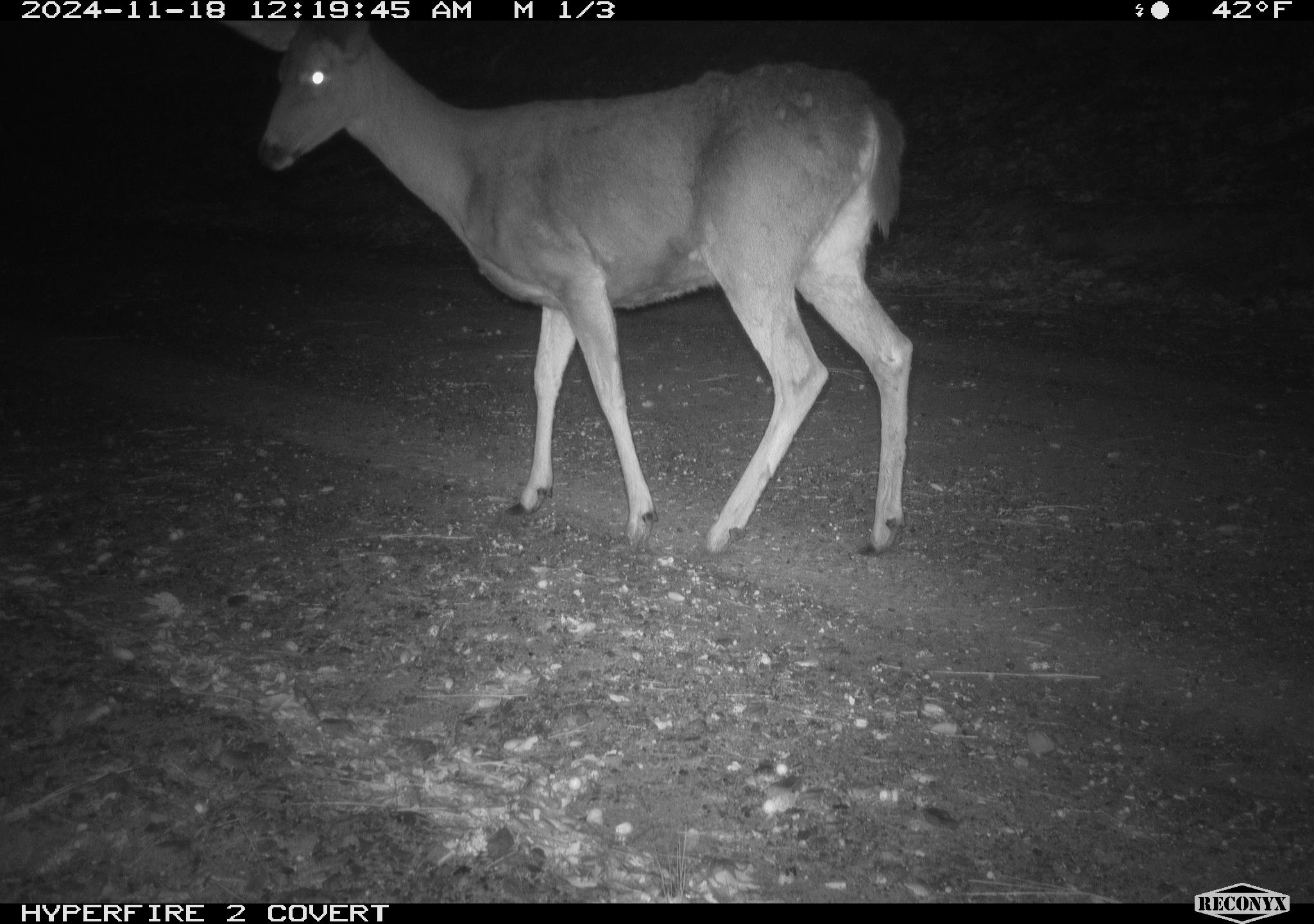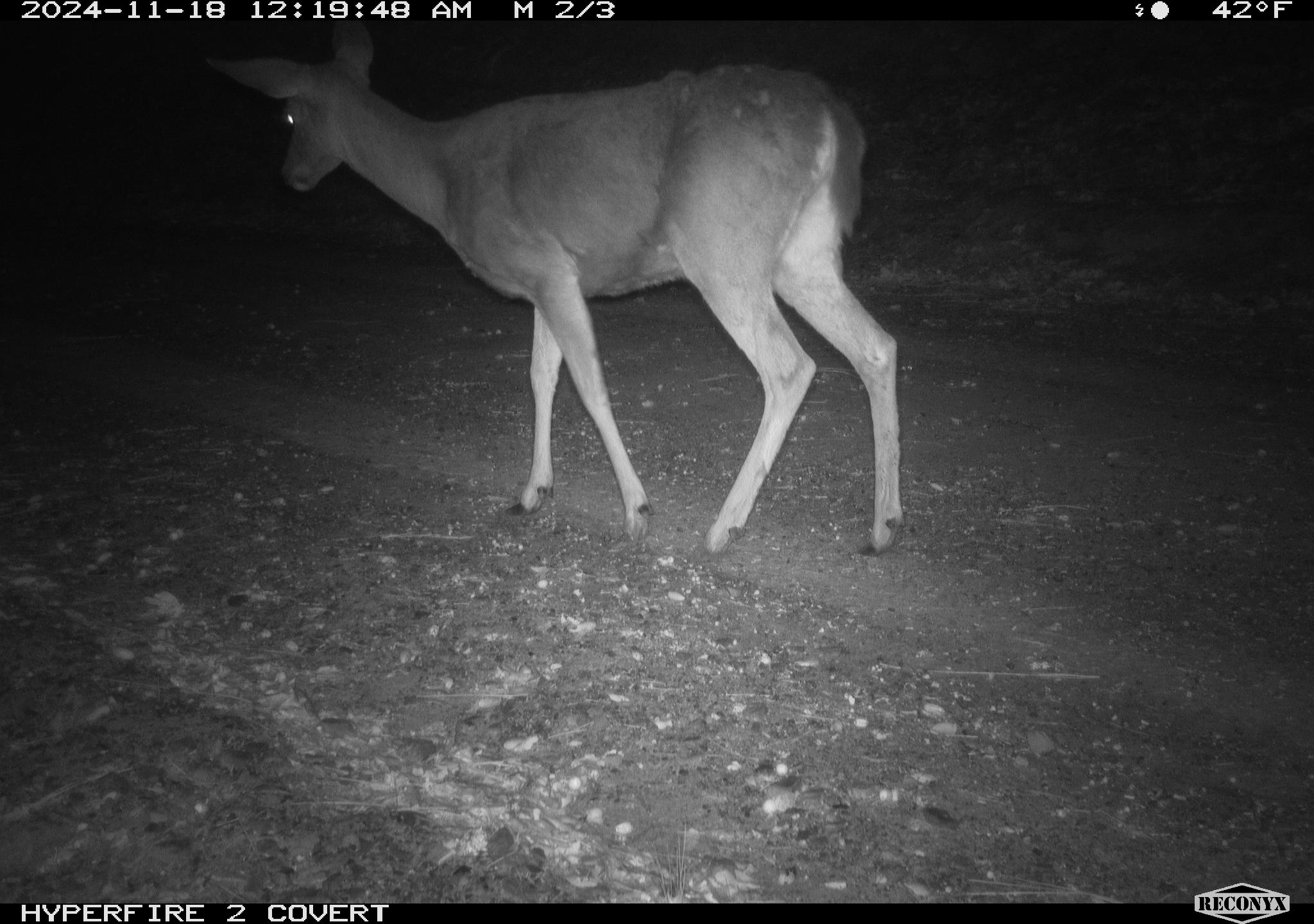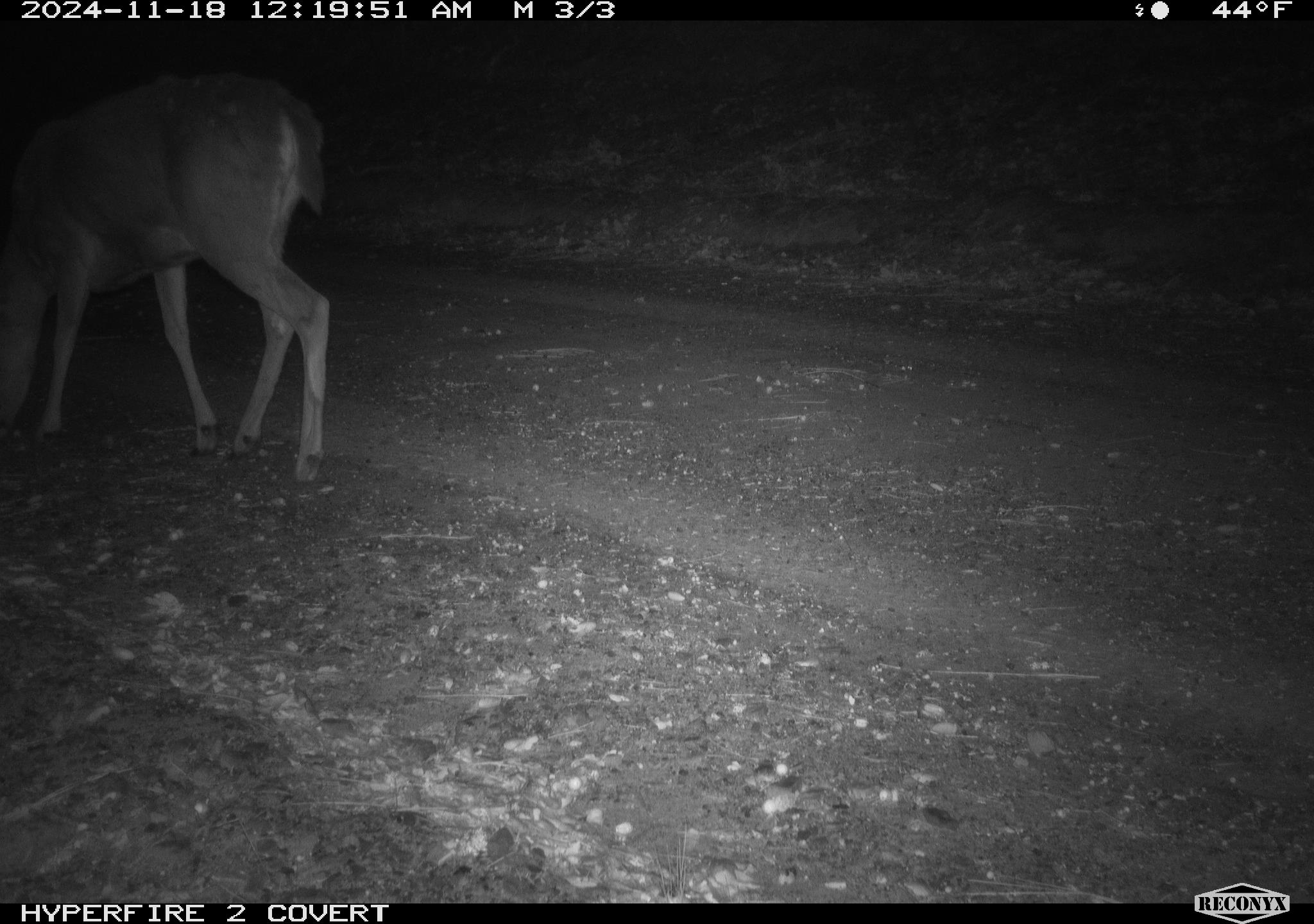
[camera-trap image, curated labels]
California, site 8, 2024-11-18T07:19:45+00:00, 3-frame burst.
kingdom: Animalia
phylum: Chordata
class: Mammalia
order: Artiodactyla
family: Cervidae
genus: Odocoileus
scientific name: Odocoileus hemionus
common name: mule deer